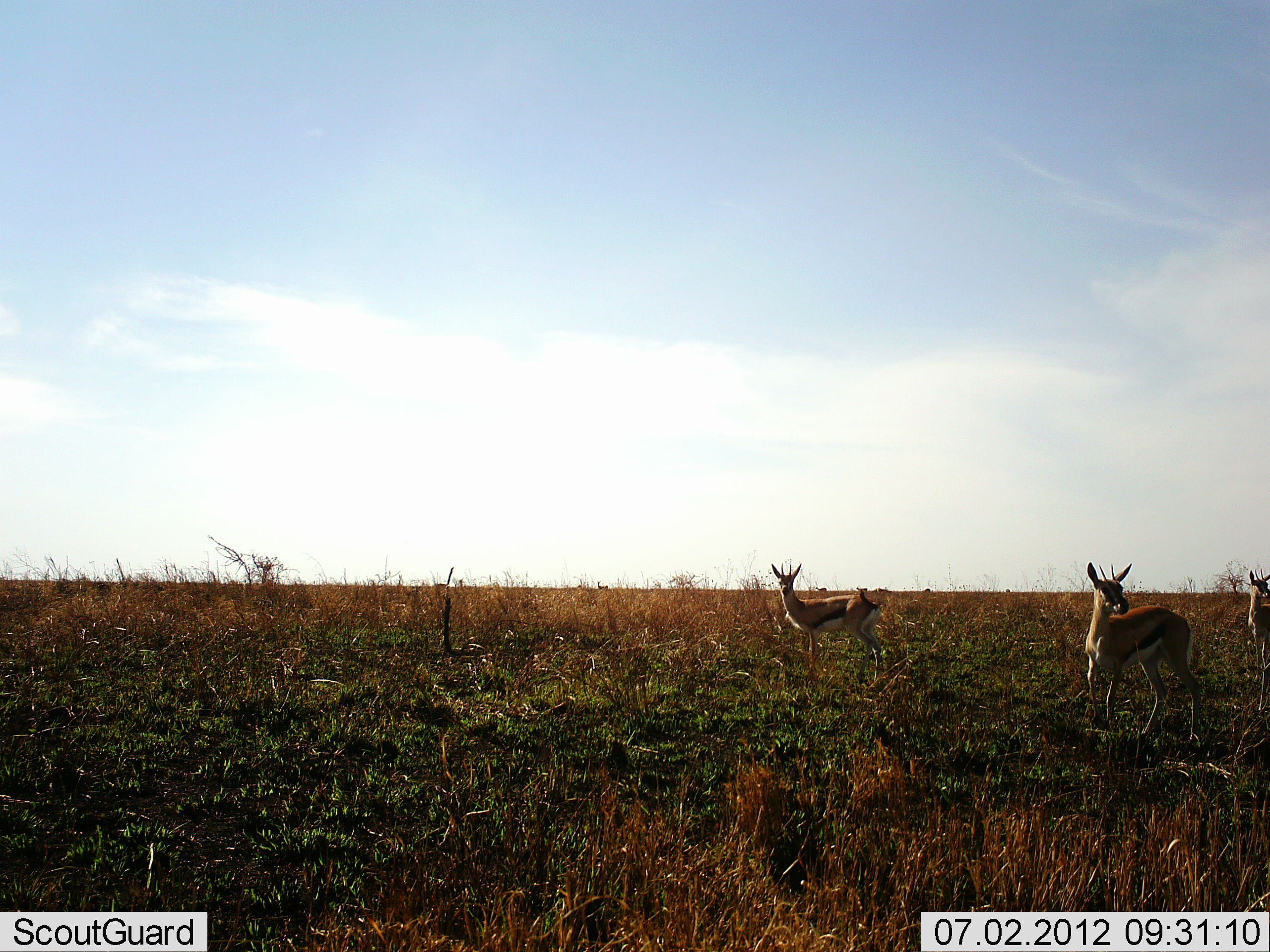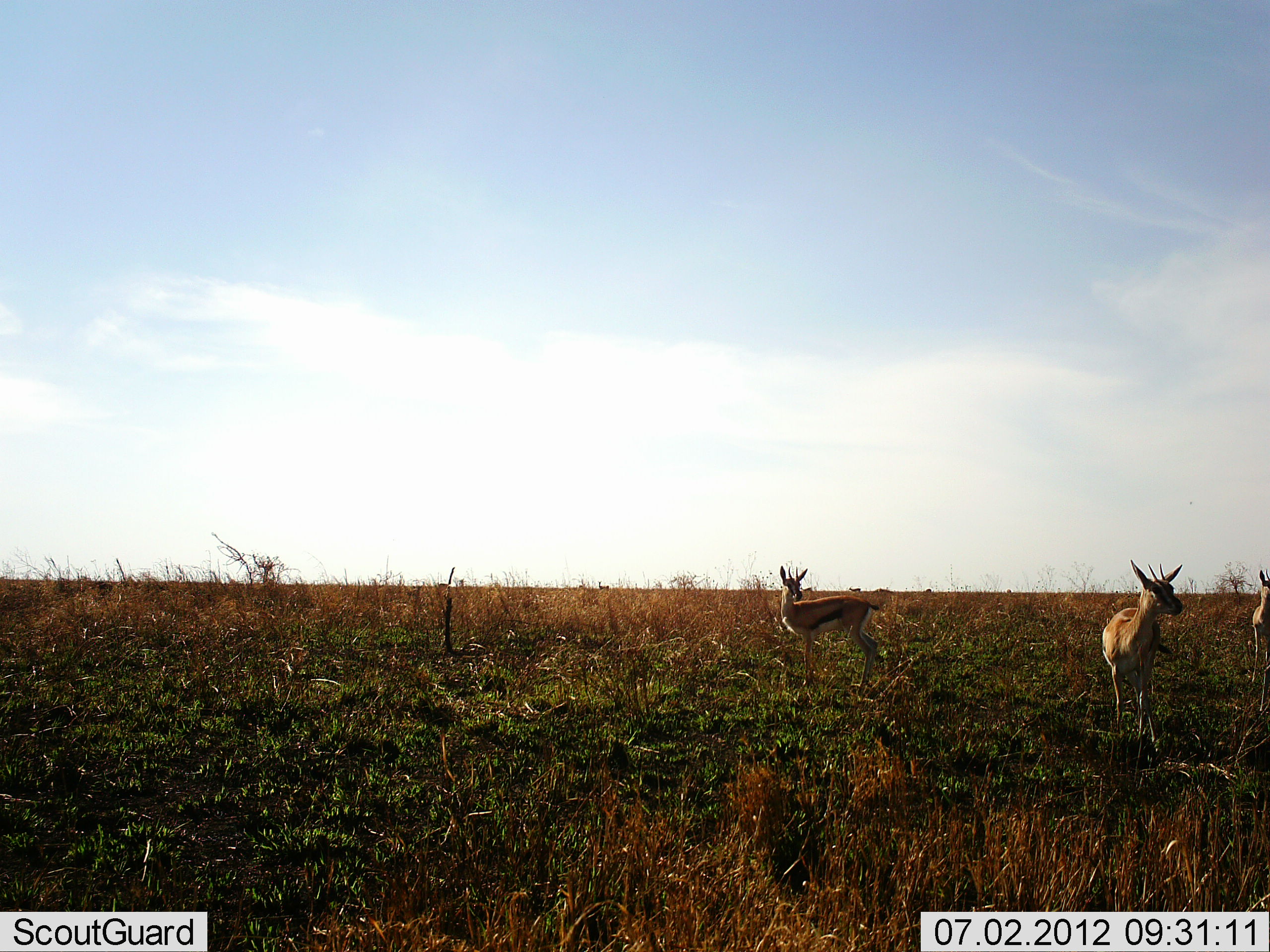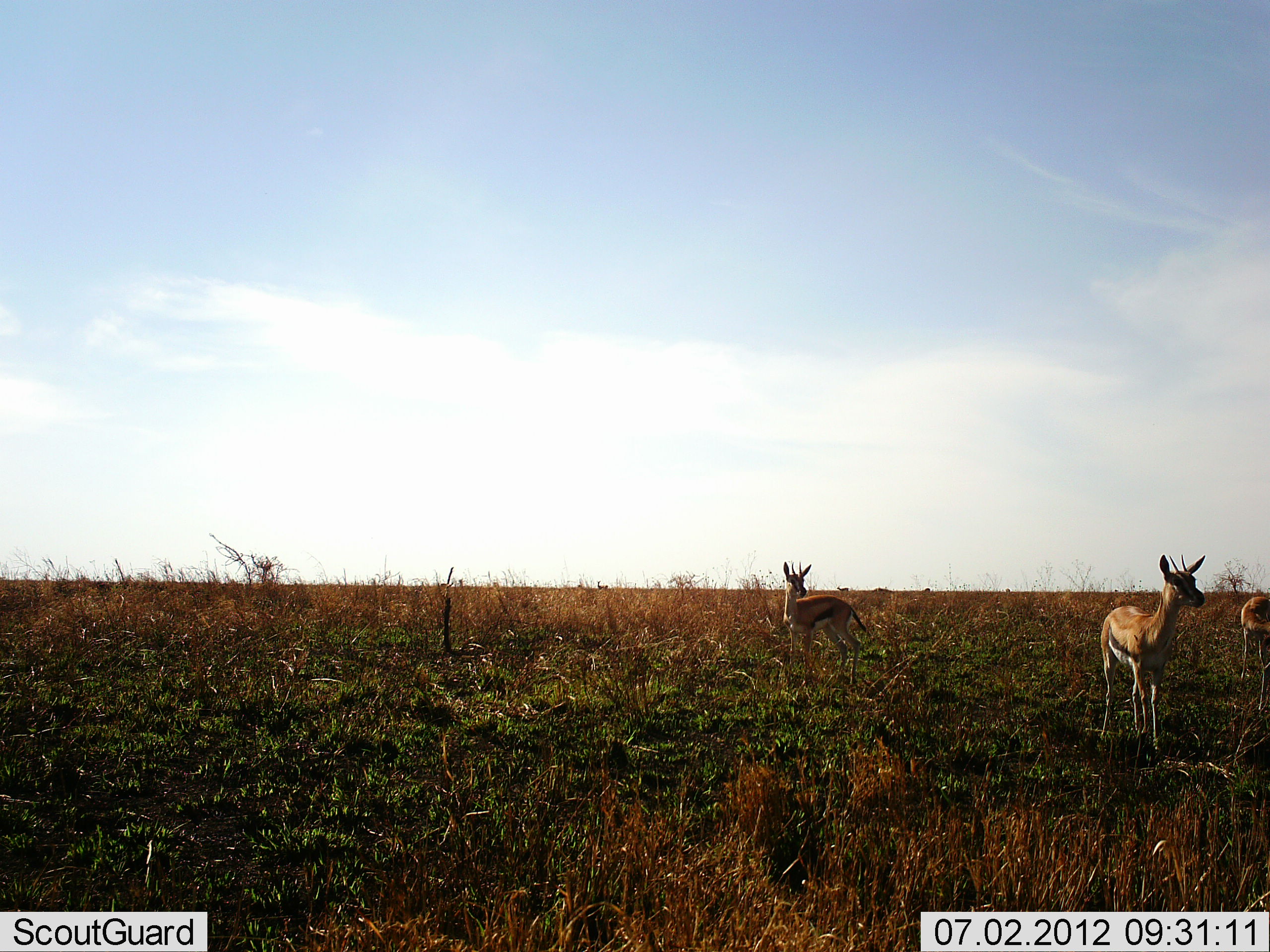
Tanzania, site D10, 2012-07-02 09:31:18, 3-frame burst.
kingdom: Animalia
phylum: Chordata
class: Mammalia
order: Artiodactyla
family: Bovidae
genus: Eudorcas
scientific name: Eudorcas thomsonii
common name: thomson's gazelle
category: gazellethomsons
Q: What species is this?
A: Gazellethomsons (thomson's gazelle) (Eudorcas thomsonii).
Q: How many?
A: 3.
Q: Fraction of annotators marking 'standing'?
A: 80%.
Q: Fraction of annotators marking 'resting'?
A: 0%.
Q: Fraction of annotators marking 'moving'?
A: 30%.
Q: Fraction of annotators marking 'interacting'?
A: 0%.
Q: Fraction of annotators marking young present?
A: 0%.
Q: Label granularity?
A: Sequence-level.